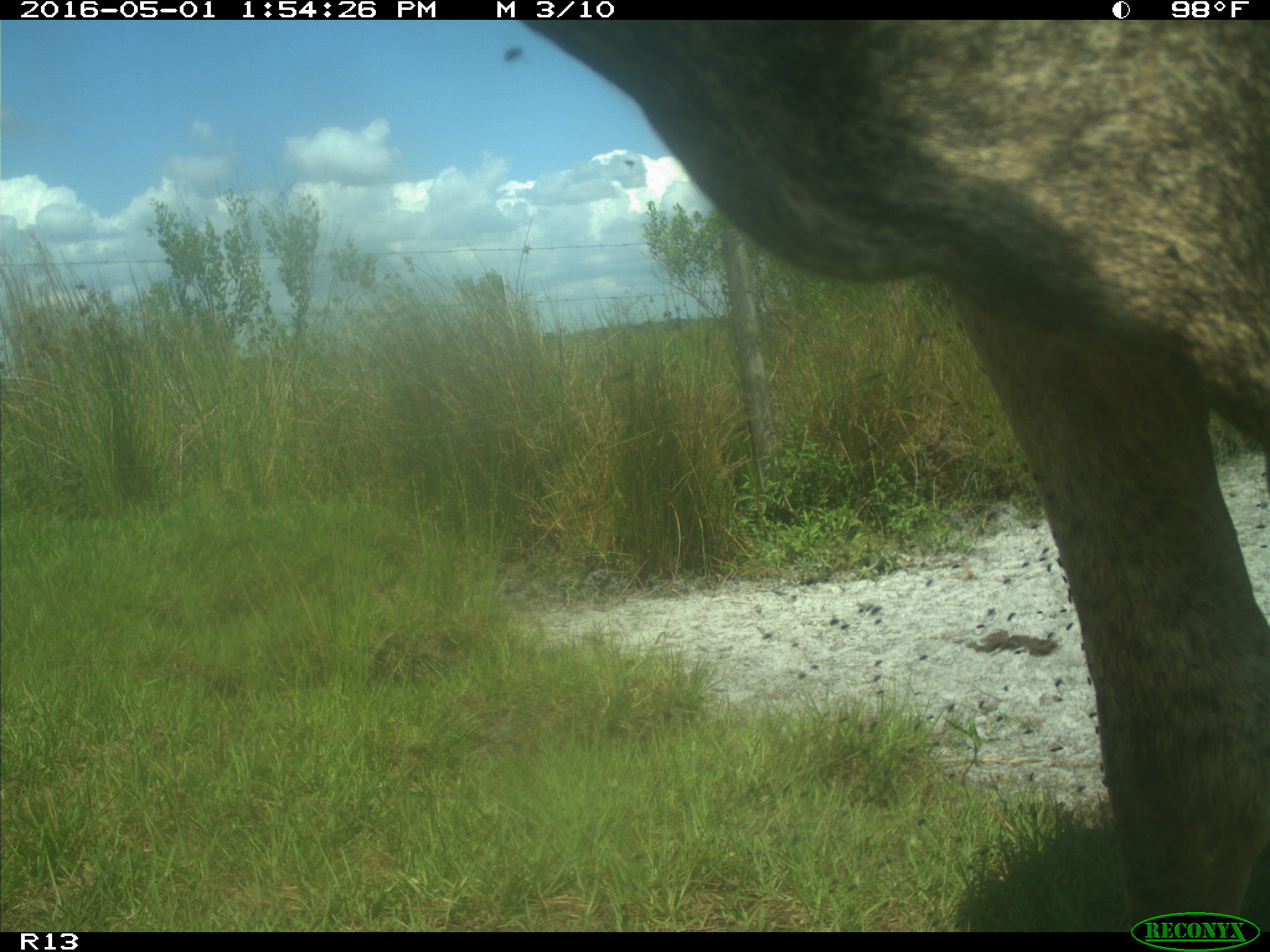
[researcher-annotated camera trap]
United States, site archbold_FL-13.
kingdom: Animalia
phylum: Chordata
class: Mammalia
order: Artiodactyla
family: Bovidae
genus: Bos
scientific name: Bos taurus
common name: domestic cow